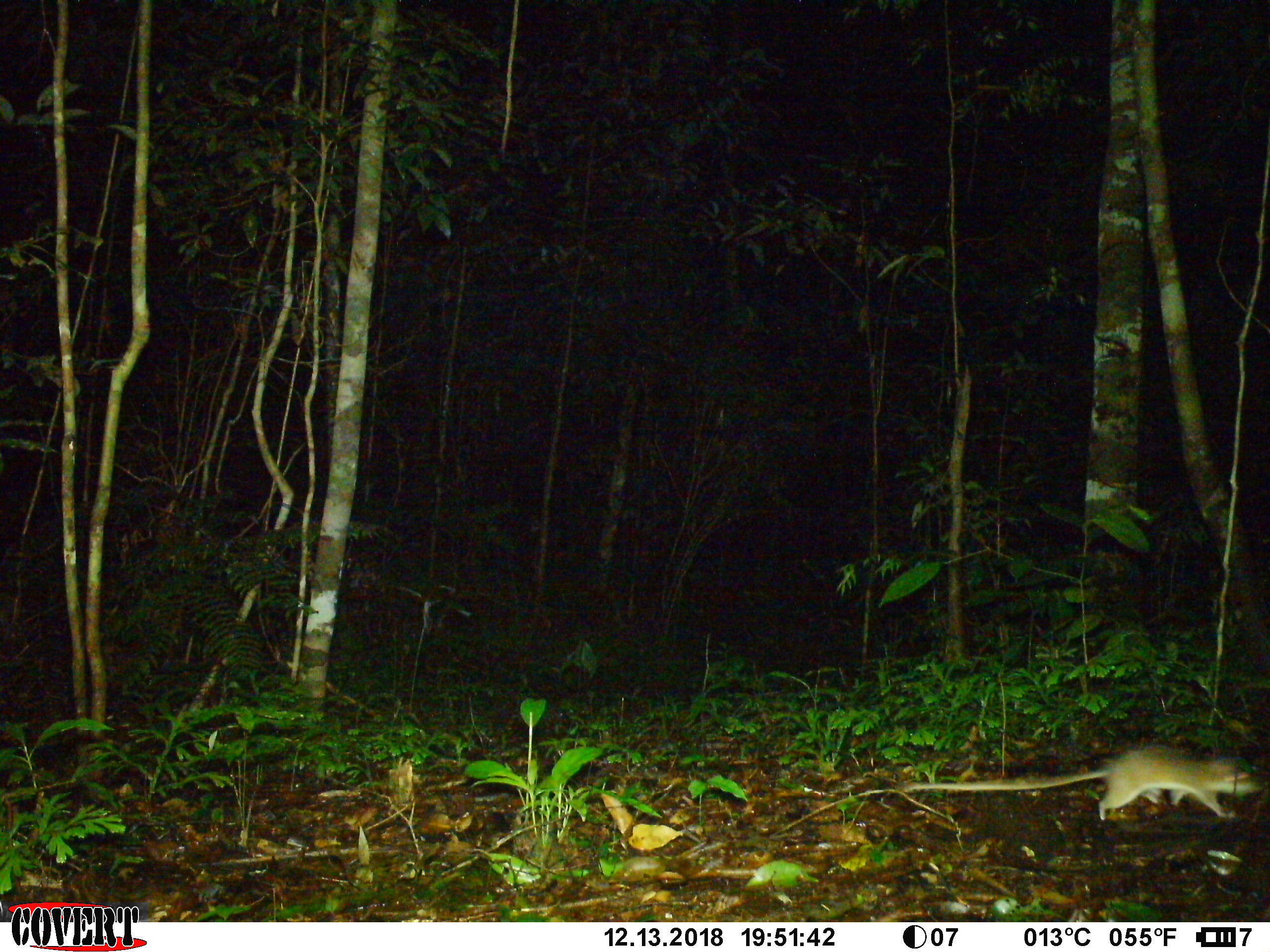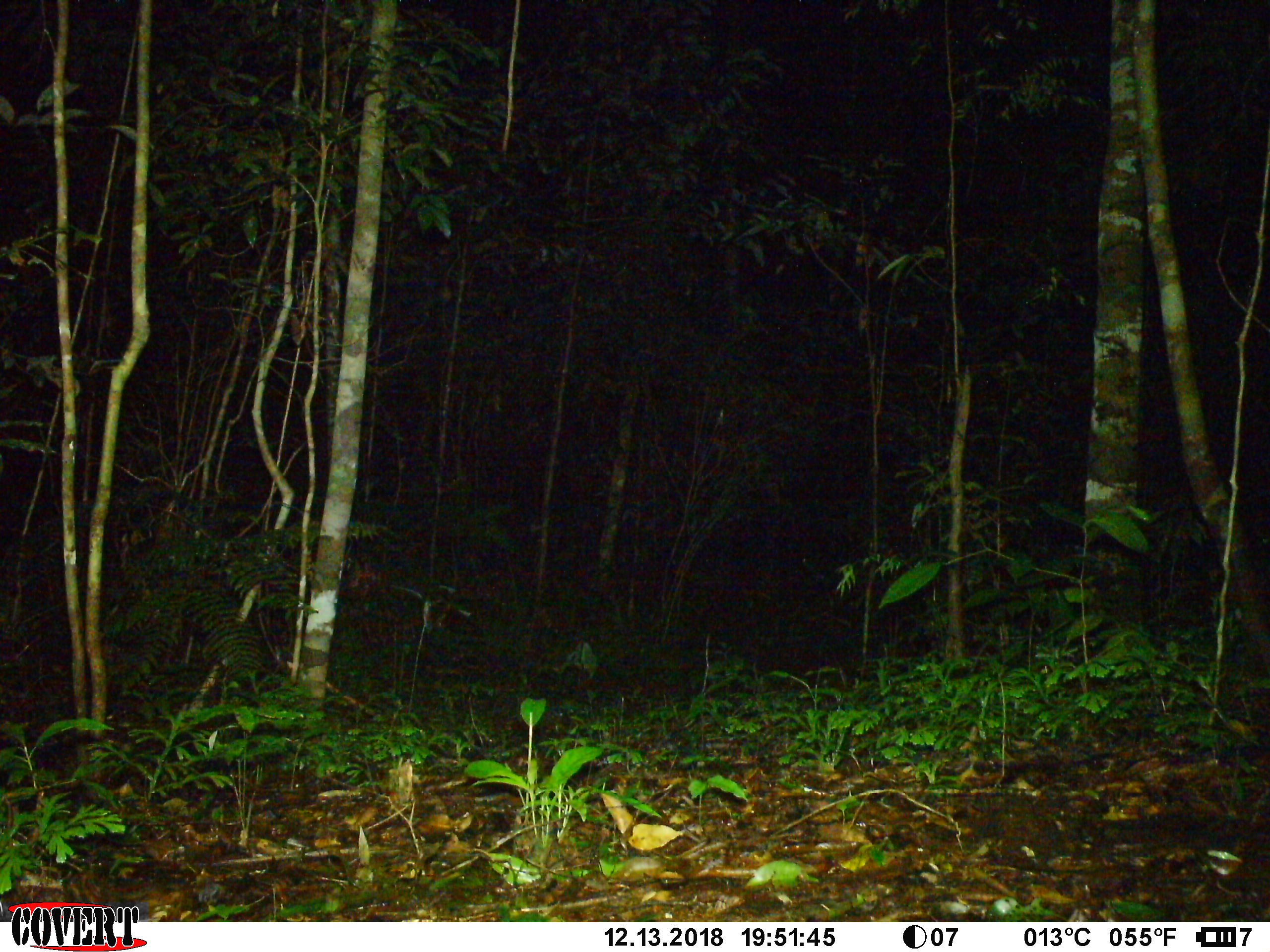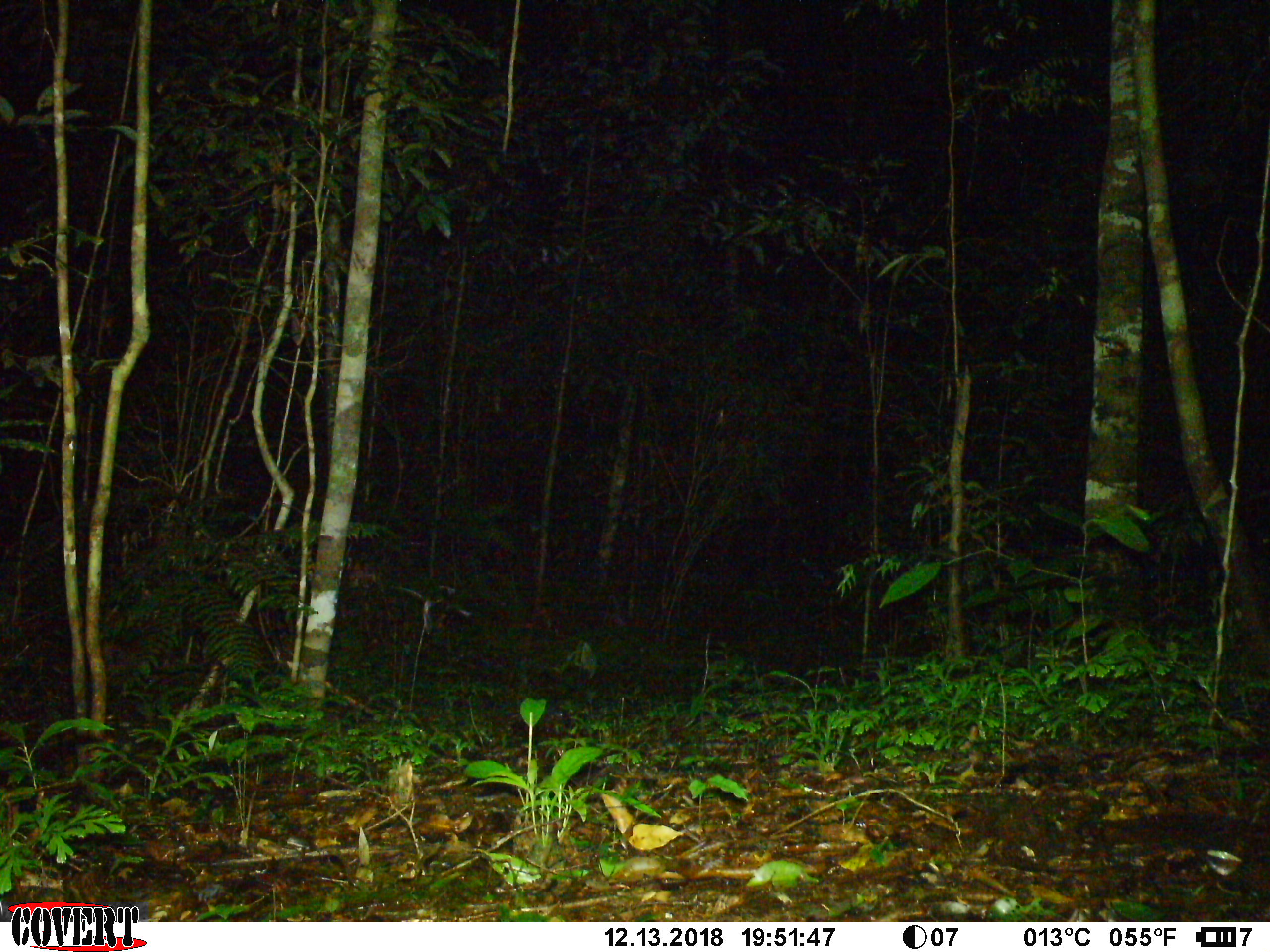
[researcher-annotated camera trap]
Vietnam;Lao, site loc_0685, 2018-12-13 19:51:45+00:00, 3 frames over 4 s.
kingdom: Animalia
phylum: Chordata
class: Mammalia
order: Rodentia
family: Muridae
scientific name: Muridae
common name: old-world mice and rats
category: unidentified murid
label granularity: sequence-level